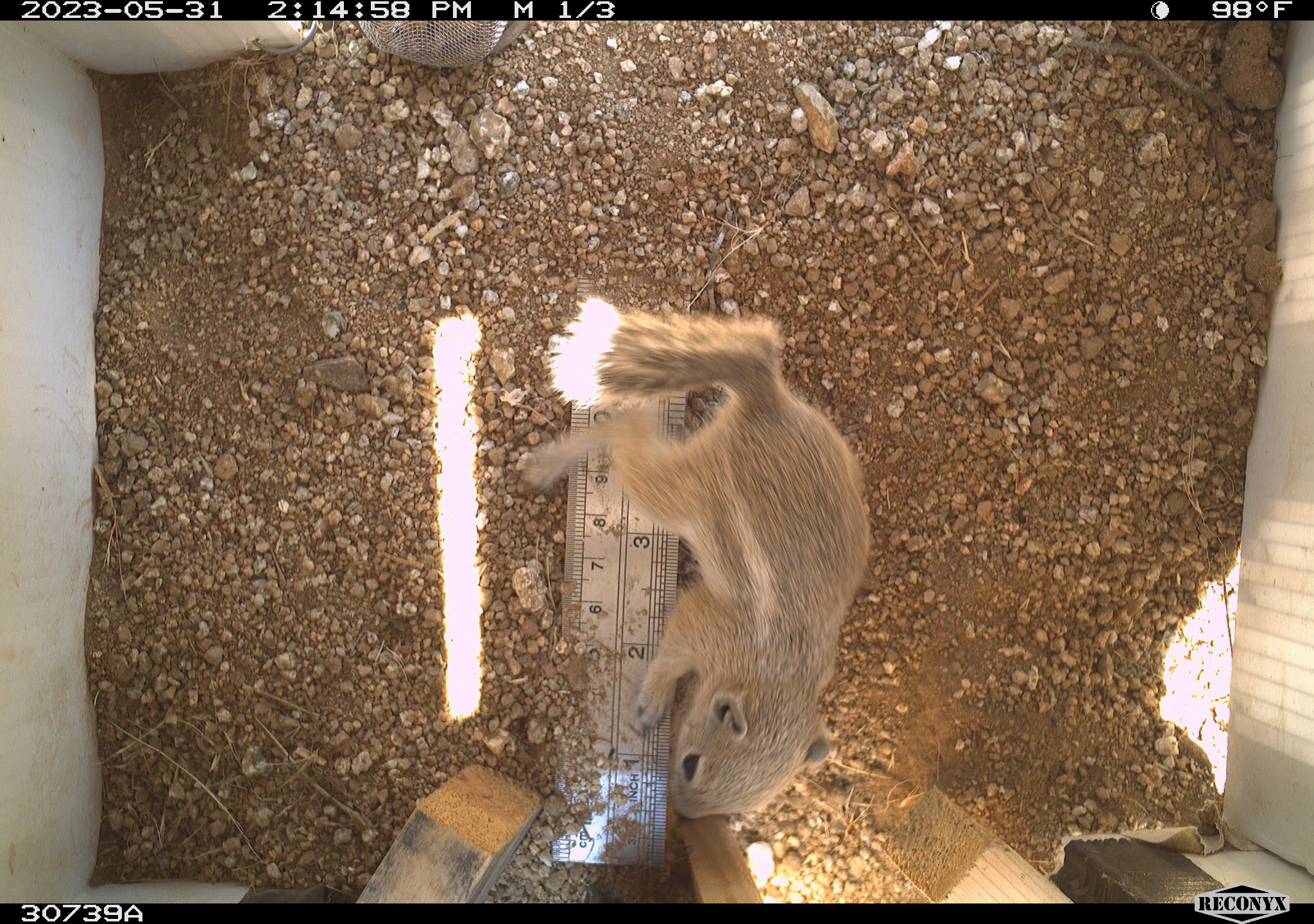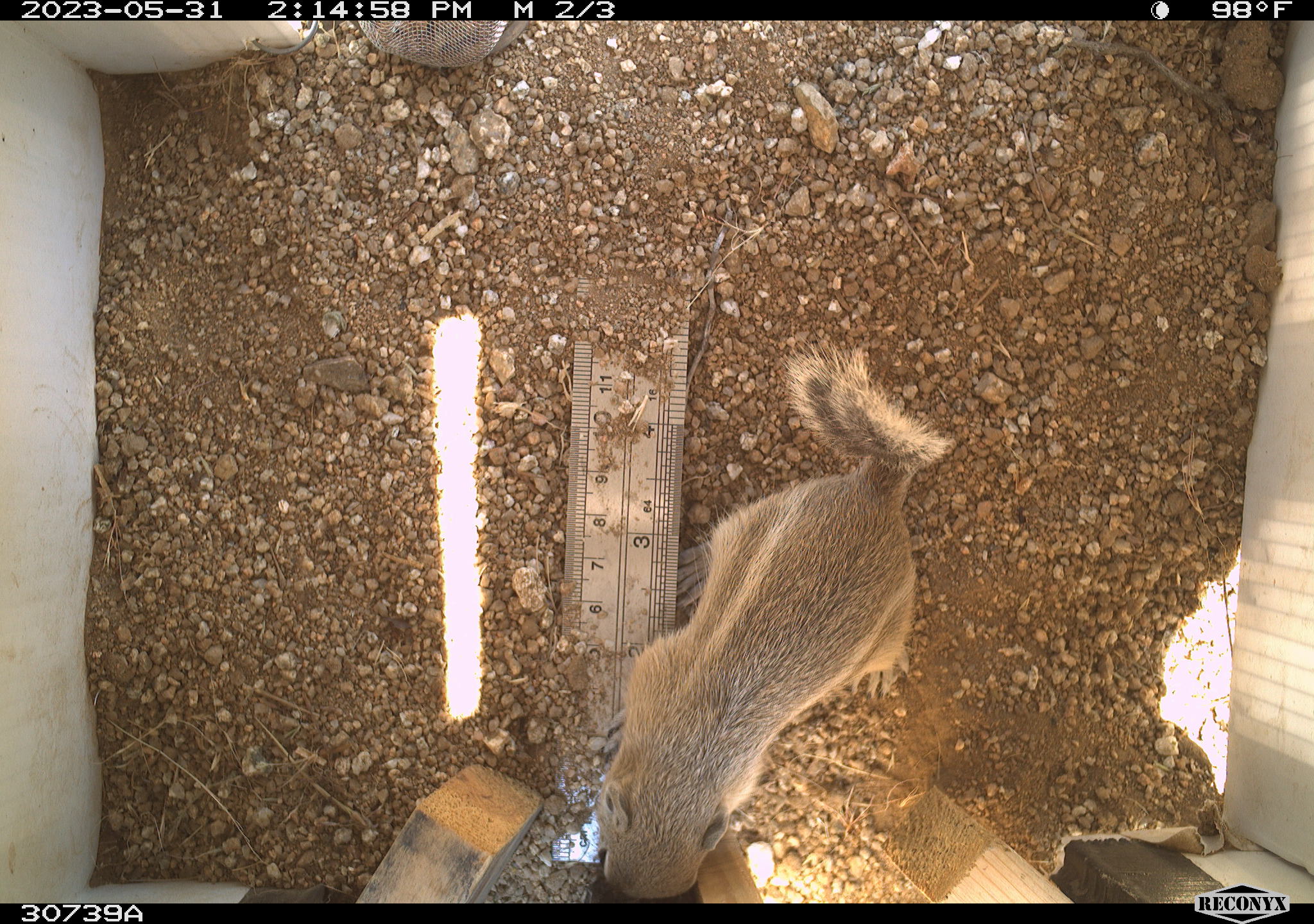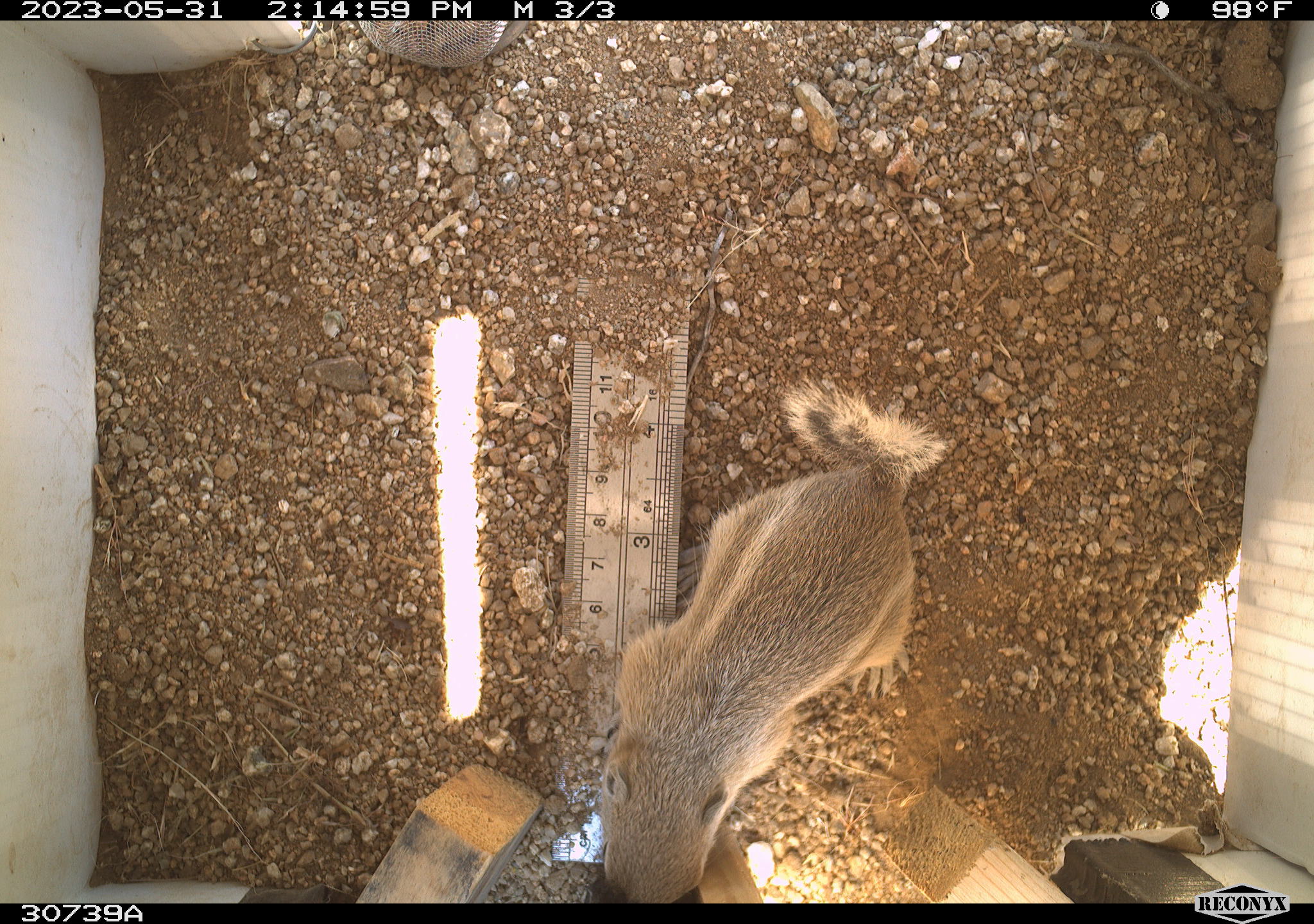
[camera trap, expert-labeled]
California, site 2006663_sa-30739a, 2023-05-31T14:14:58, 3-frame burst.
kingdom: Animalia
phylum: Chordata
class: Mammalia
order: Rodentia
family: Sciuridae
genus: Ammospermophilus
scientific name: Ammospermophilus leucurus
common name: white-tailed antelope squirrel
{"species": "white-tailed antelope squirrel (Ammospermophilus leucurus)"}